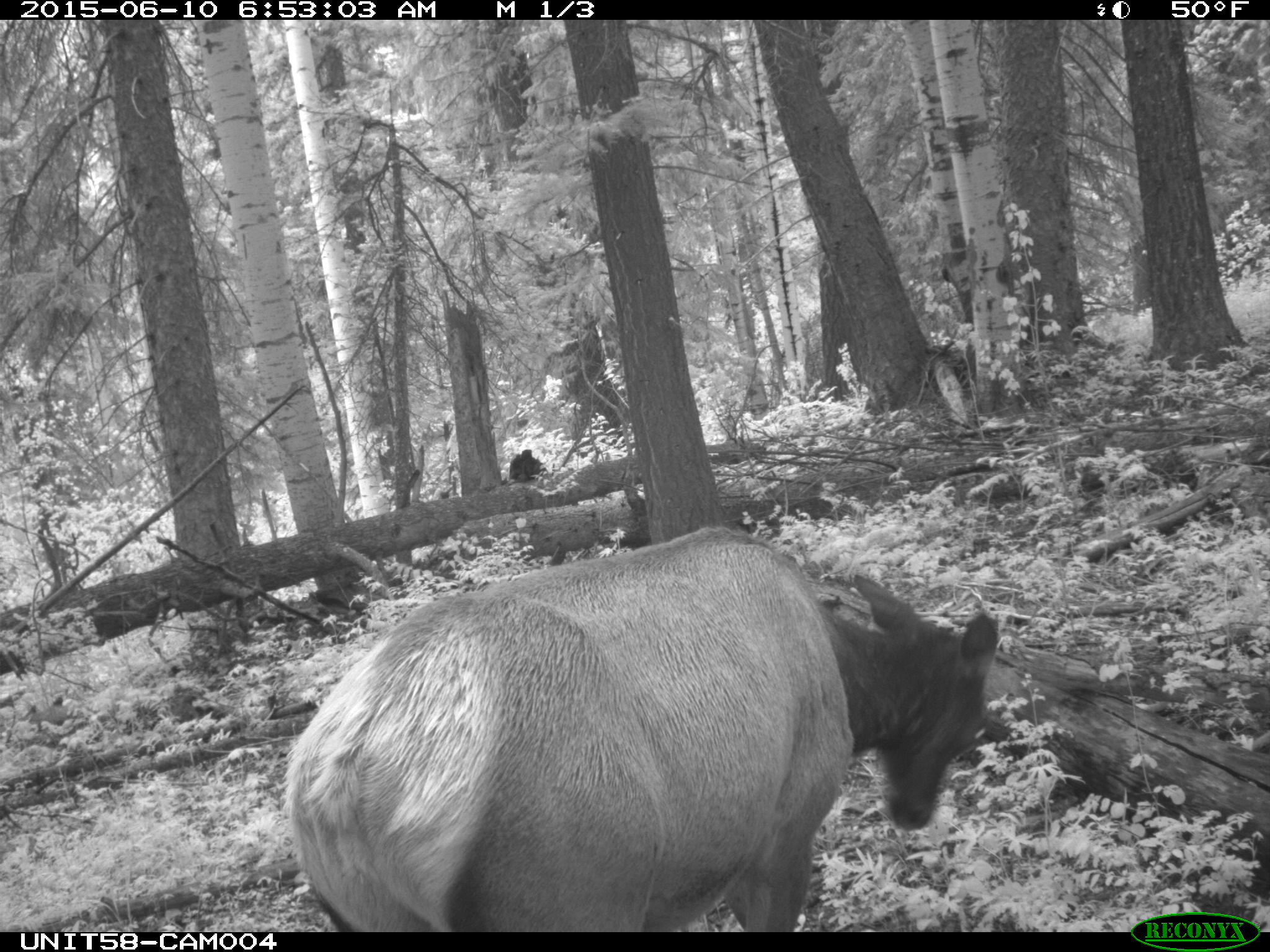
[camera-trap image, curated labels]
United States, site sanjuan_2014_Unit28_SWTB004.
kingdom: Animalia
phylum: Chordata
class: Mammalia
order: Artiodactyla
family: Cervidae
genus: Cervus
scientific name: Cervus elaphus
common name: red deer